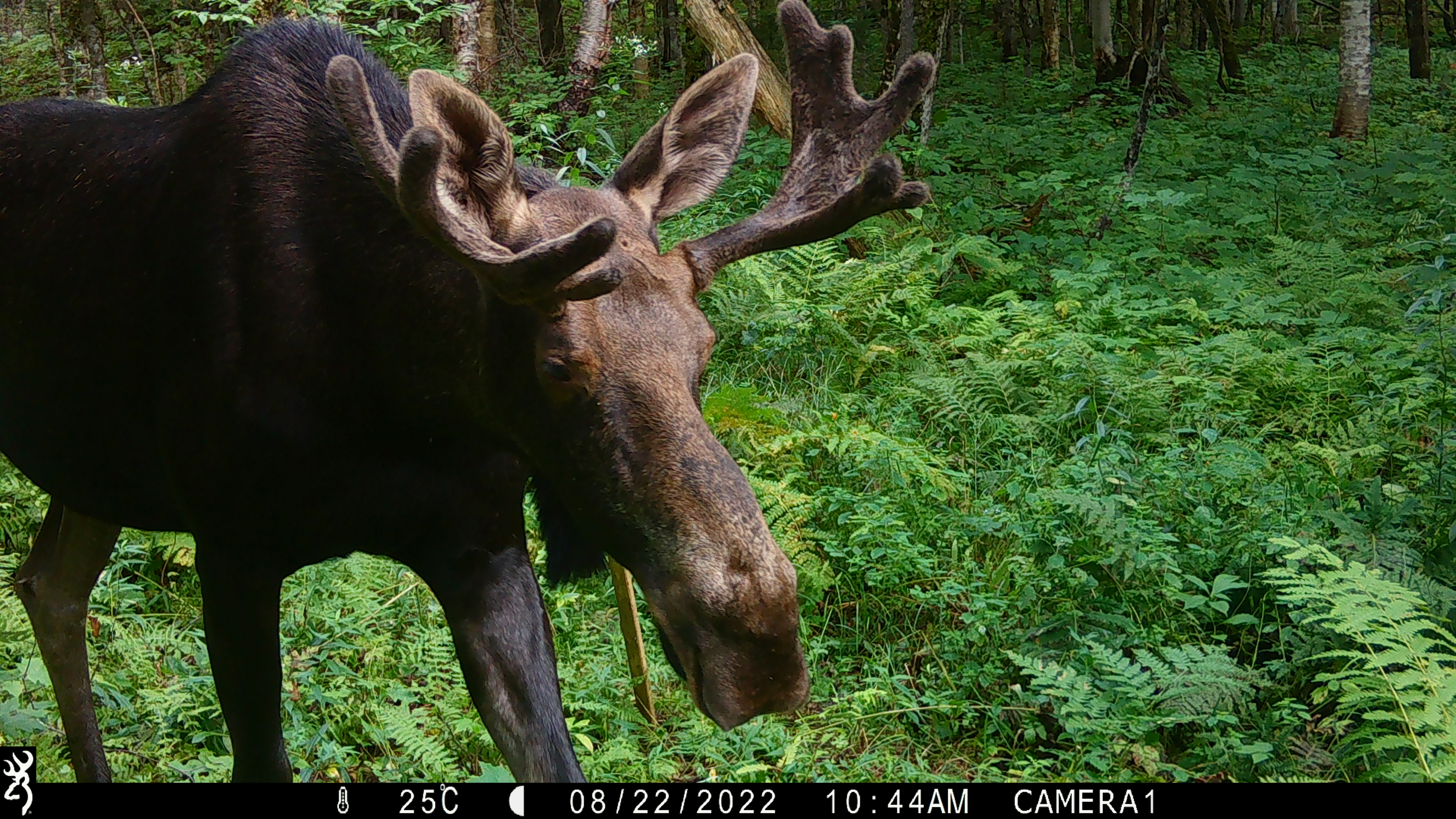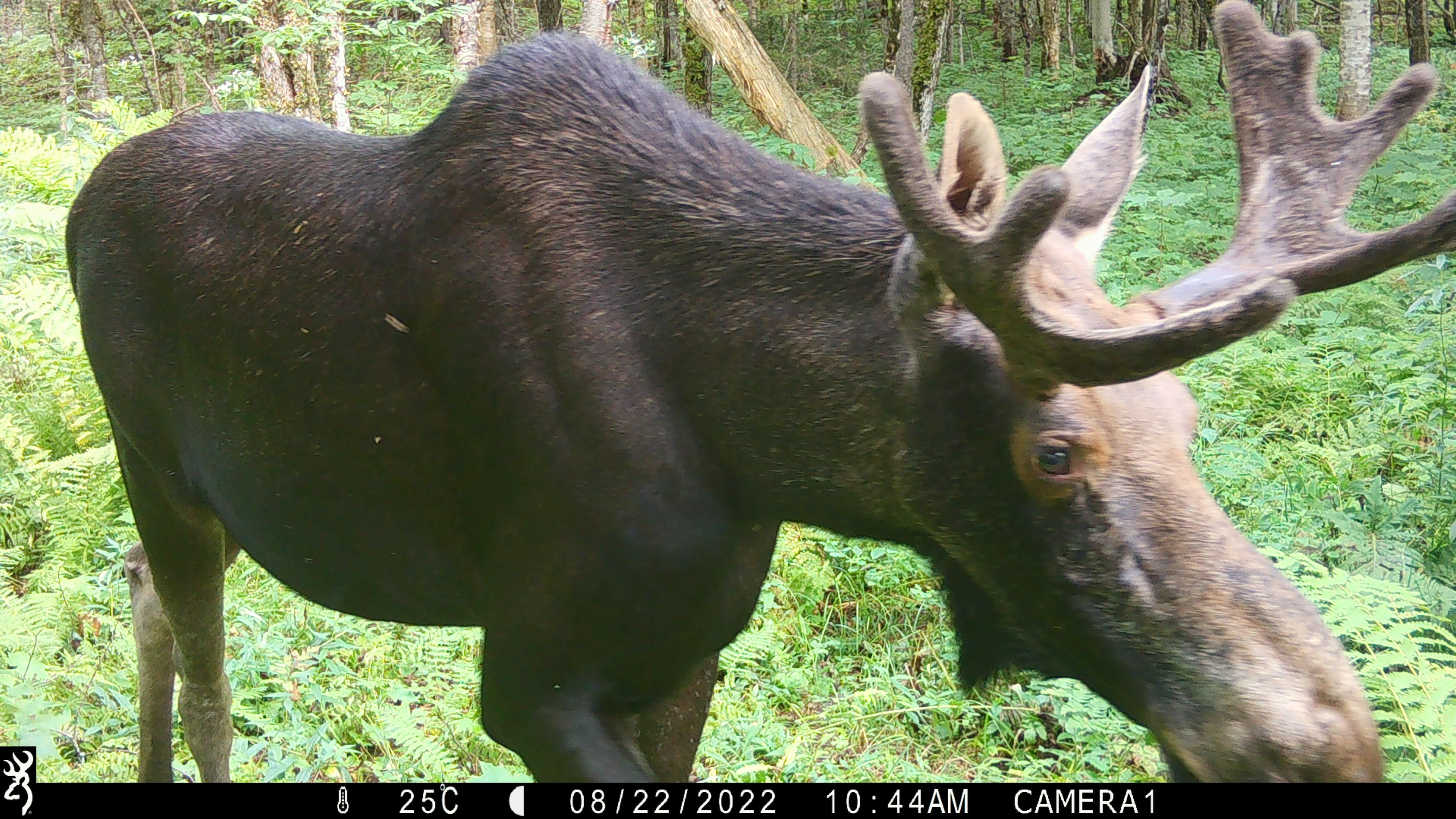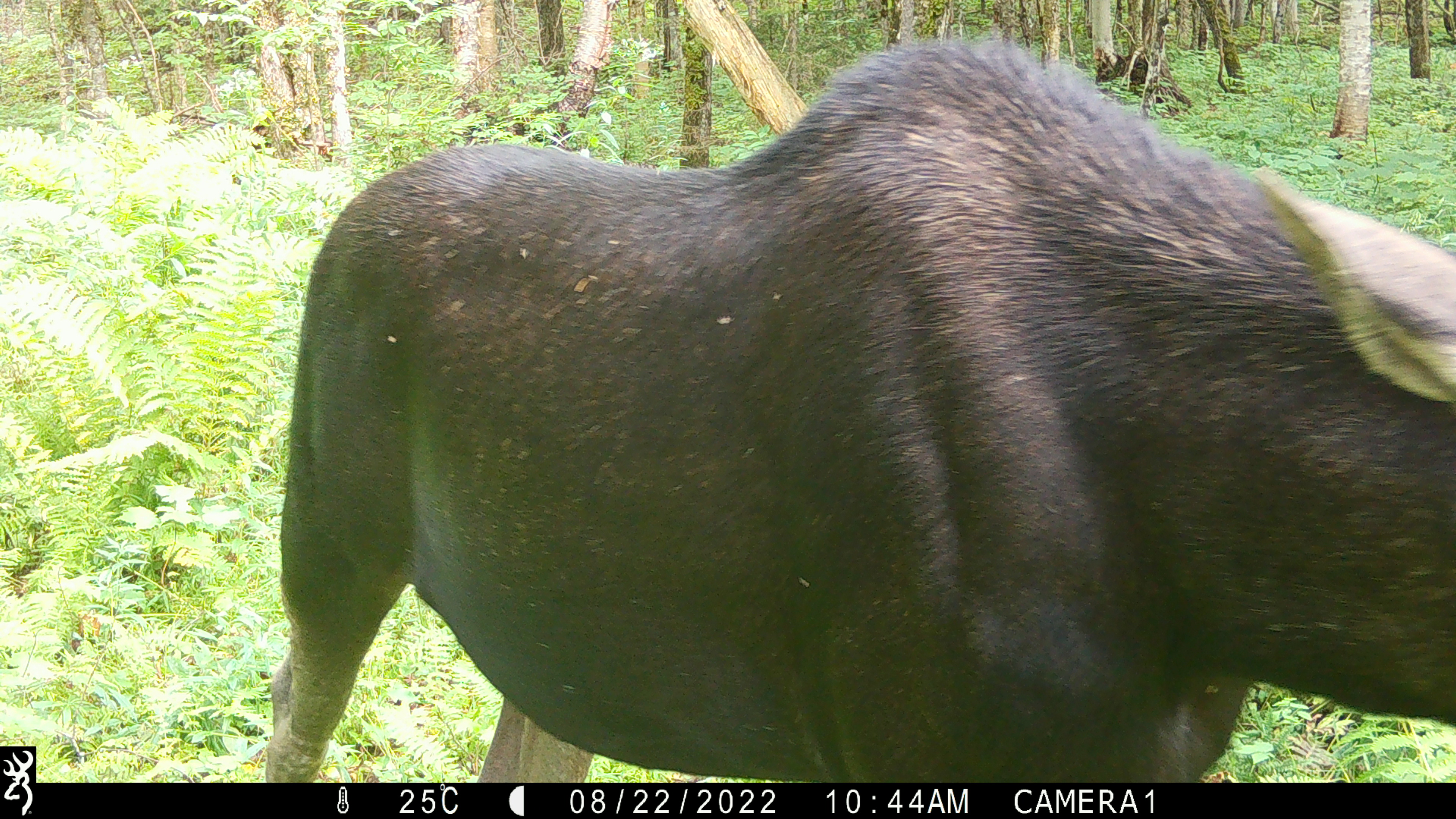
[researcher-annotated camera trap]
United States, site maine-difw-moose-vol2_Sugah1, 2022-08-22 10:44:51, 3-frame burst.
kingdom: Animalia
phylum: Chordata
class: Mammalia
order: Artiodactyla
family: Cervidae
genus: Alces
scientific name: Alces alces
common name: moose